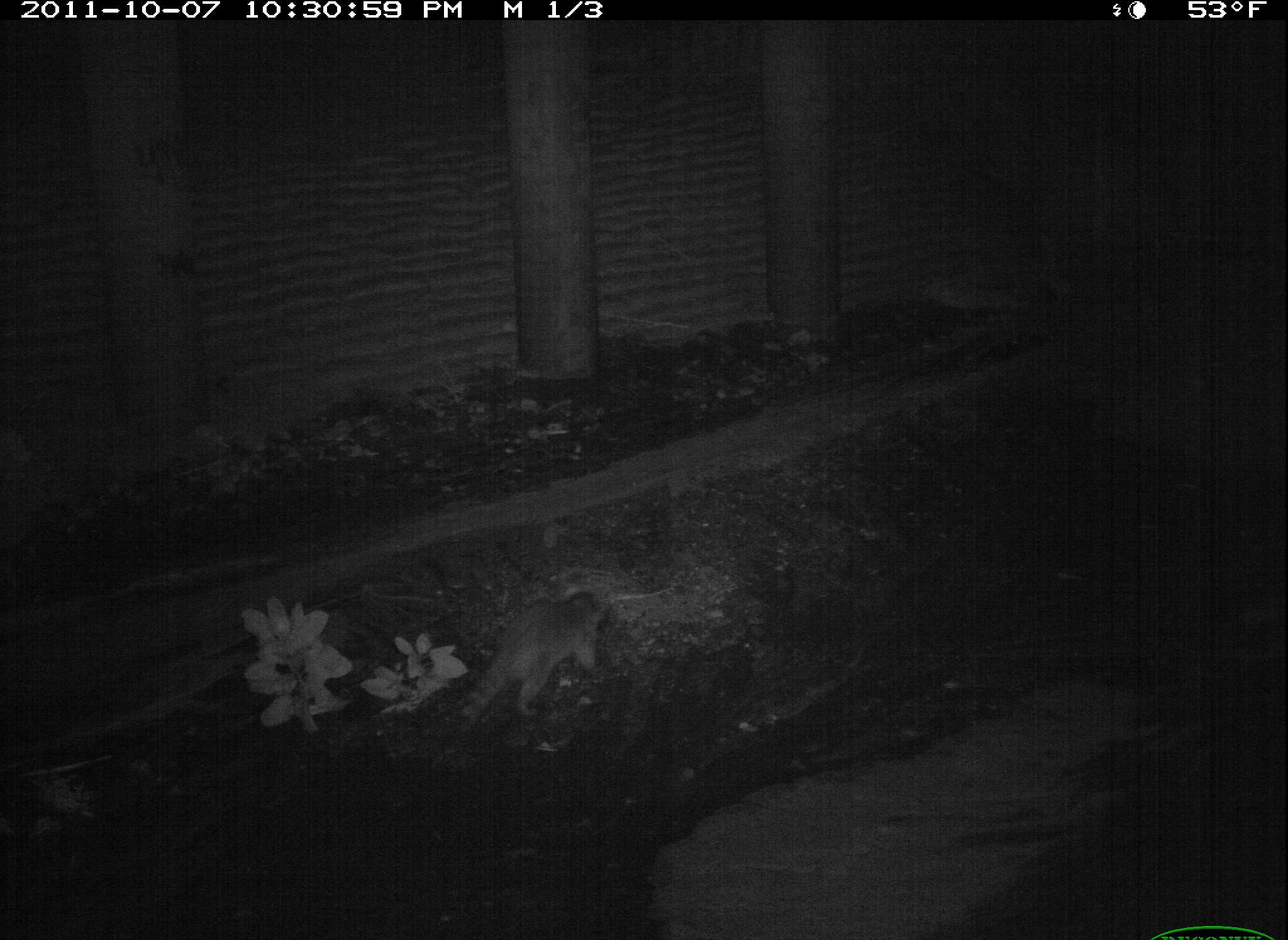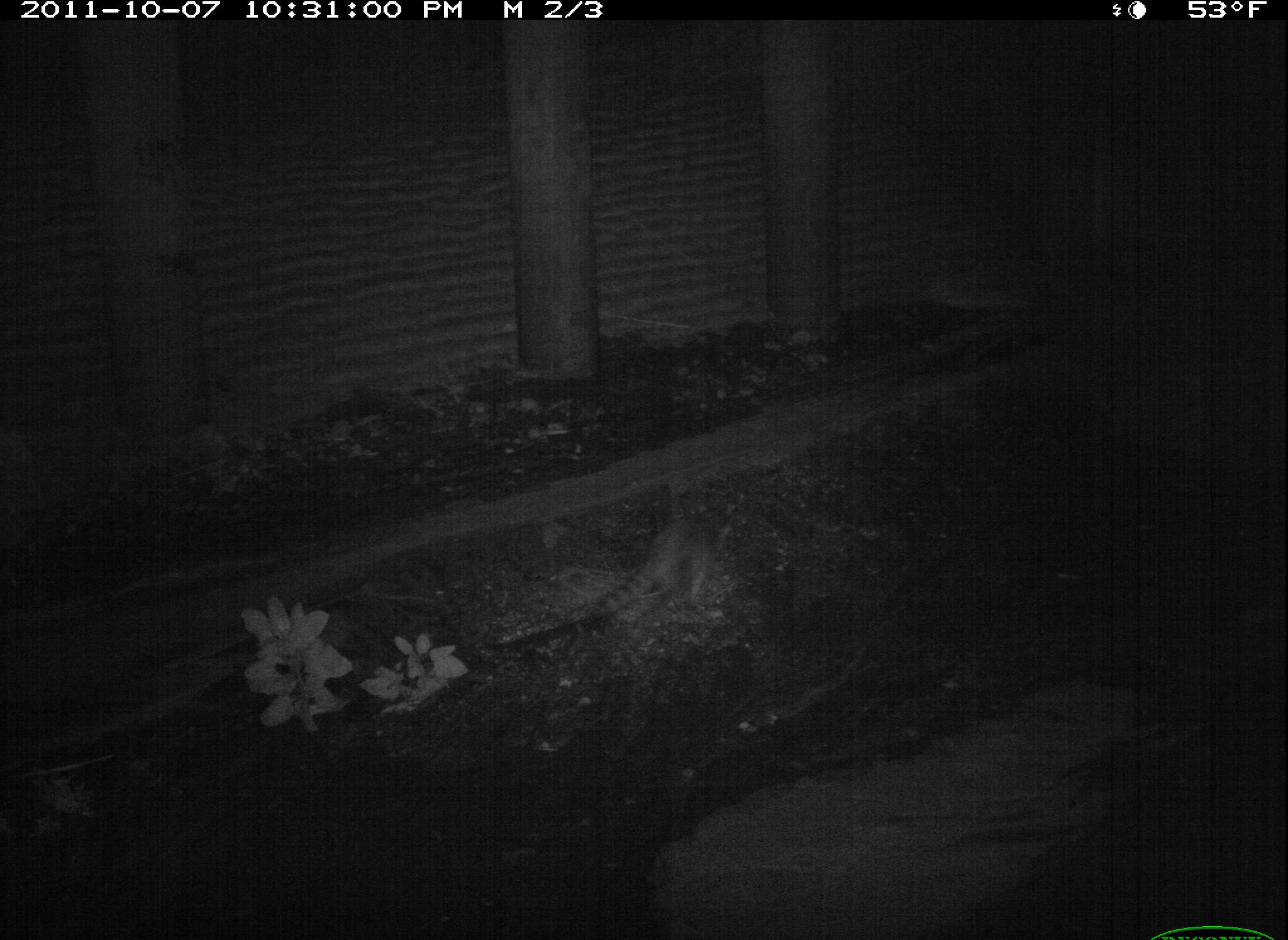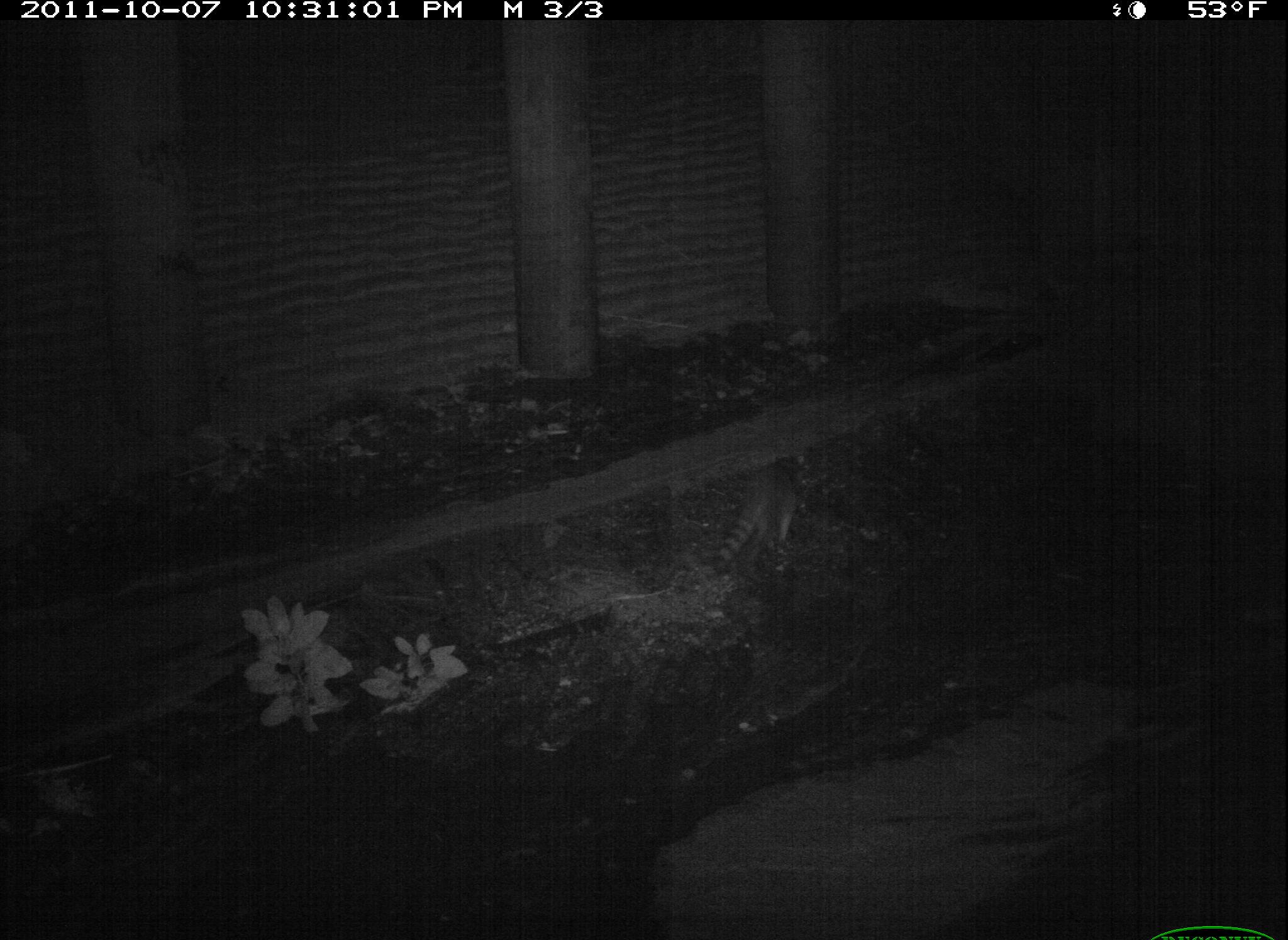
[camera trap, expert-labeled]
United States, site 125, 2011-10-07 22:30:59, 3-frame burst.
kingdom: Animalia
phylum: Chordata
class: Mammalia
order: Carnivora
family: Procyonidae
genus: Procyon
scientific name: Procyon lotor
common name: raccoon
Raccoon (Procyon lotor).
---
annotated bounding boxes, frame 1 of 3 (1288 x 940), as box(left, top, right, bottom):
raccoon: box(441, 579, 627, 747)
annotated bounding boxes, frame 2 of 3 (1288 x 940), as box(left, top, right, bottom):
raccoon: box(582, 491, 746, 630)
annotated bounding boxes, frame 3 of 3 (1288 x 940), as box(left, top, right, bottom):
raccoon: box(702, 444, 825, 593)